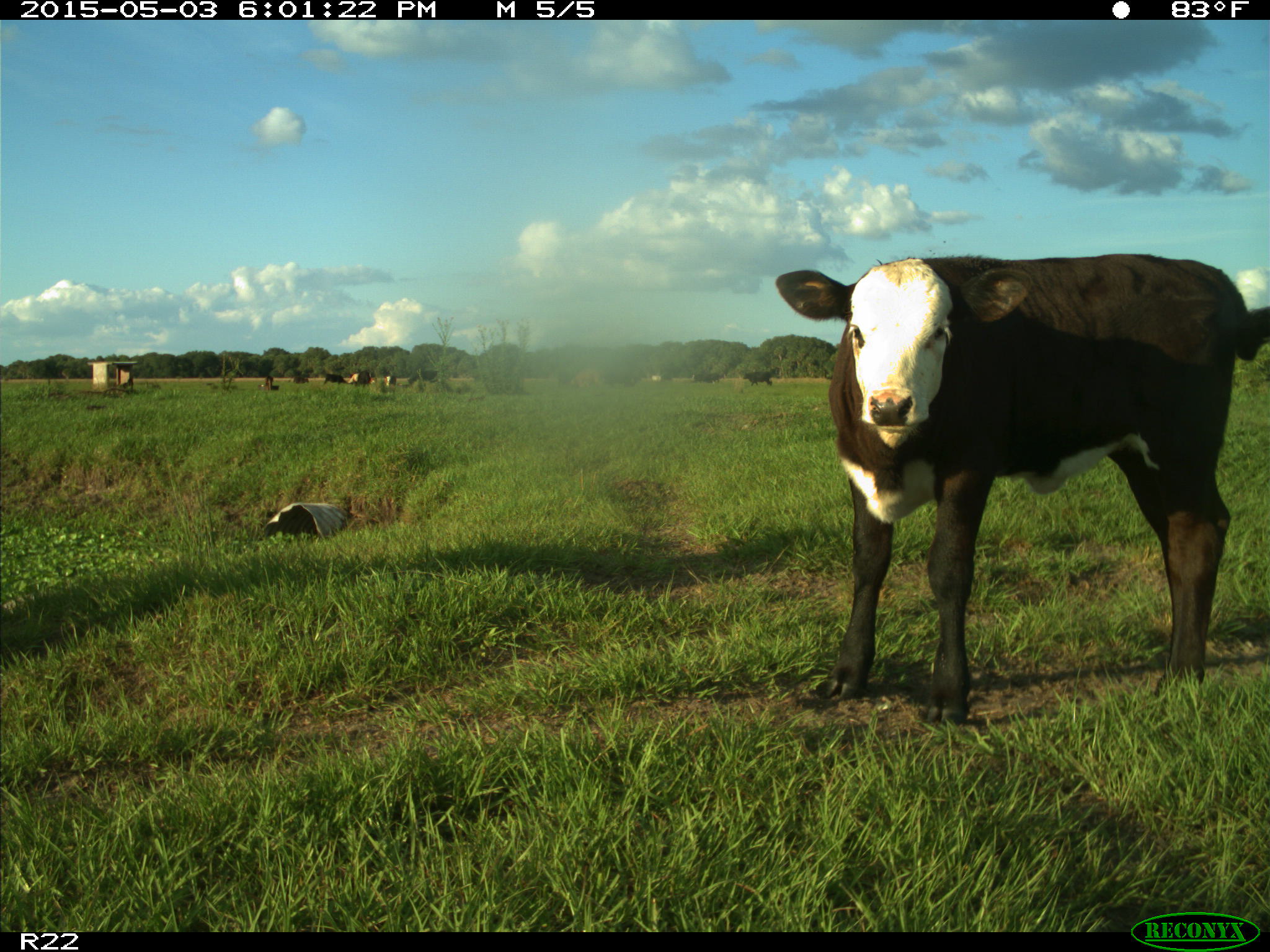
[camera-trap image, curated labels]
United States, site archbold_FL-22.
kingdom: Animalia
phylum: Chordata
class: Mammalia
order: Artiodactyla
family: Bovidae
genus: Bos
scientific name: Bos taurus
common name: domestic cow